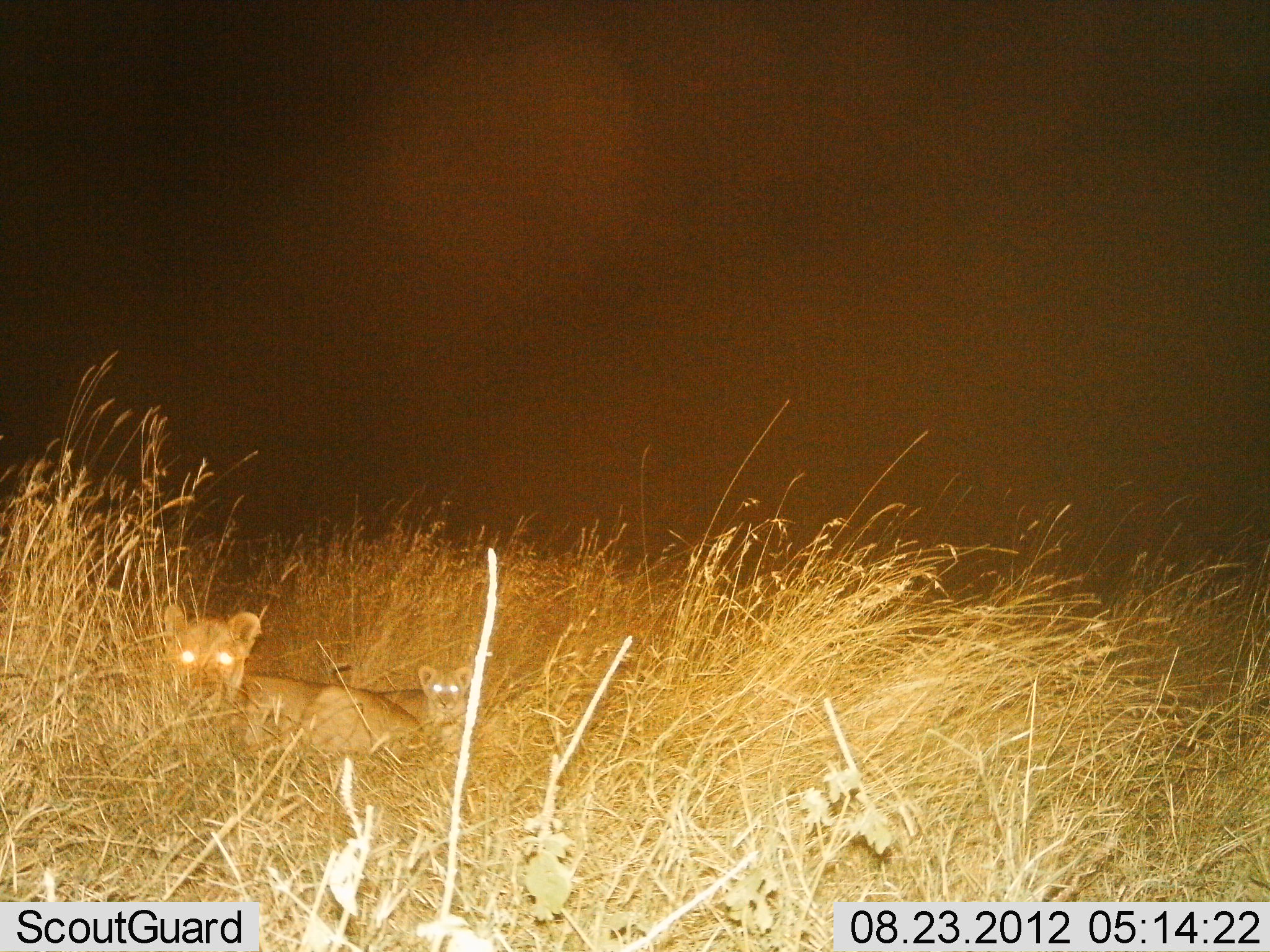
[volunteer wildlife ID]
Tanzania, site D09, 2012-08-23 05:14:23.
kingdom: Animalia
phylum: Chordata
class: Mammalia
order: Carnivora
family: Felidae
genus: Panthera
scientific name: Panthera leo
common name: lion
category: lionfemale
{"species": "lionfemale (lion) (Panthera leo)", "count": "2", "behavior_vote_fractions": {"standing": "0%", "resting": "100%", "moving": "0%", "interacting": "0%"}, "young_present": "90%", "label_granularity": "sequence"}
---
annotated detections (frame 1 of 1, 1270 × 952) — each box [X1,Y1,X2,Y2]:
animal: [162,601,424,758]; [329,662,473,739]